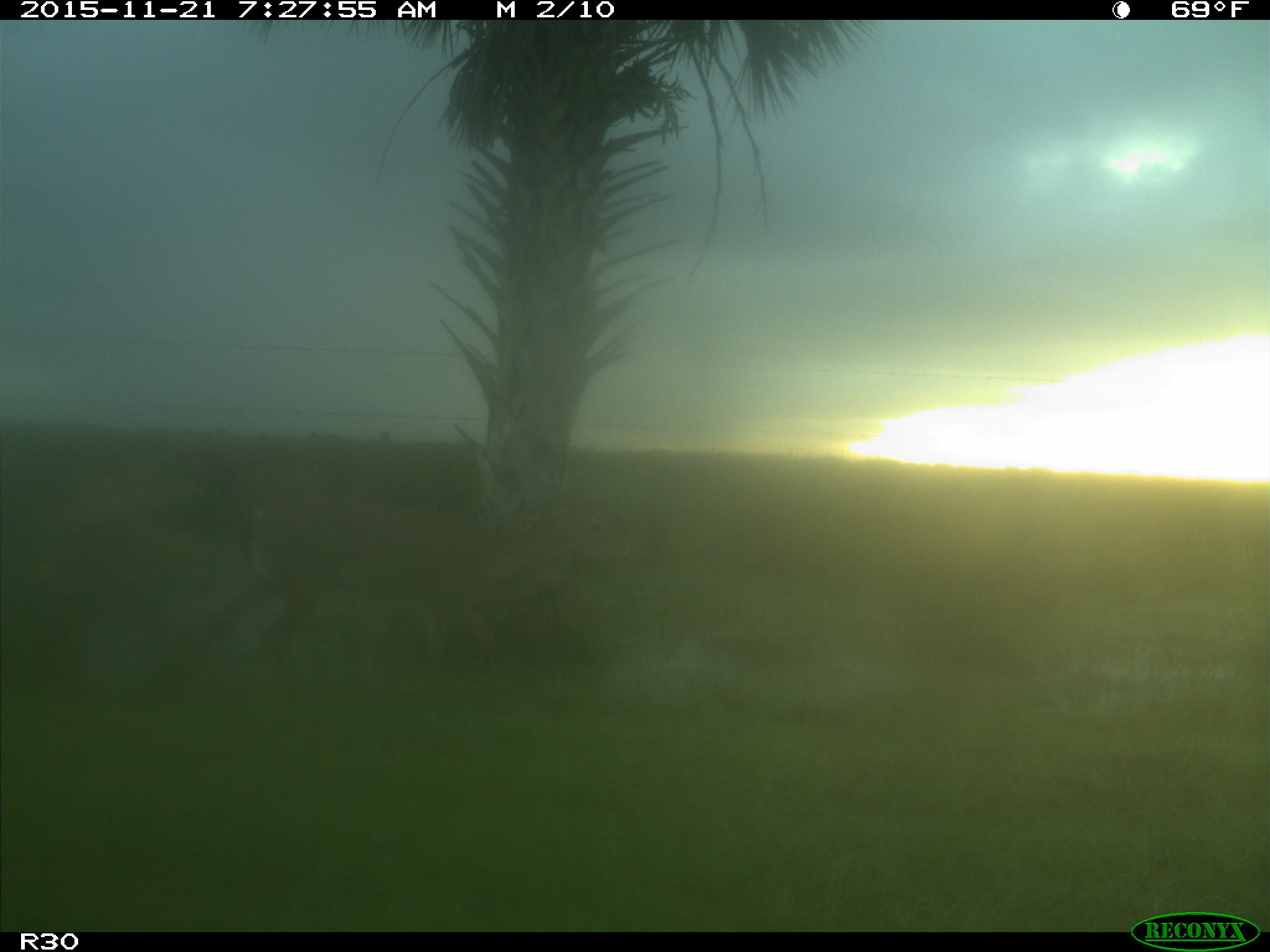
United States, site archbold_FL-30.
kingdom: Animalia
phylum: Chordata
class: Mammalia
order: Artiodactyla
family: Cervidae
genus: Odocoileus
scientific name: Odocoileus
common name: deer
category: unidentified deer